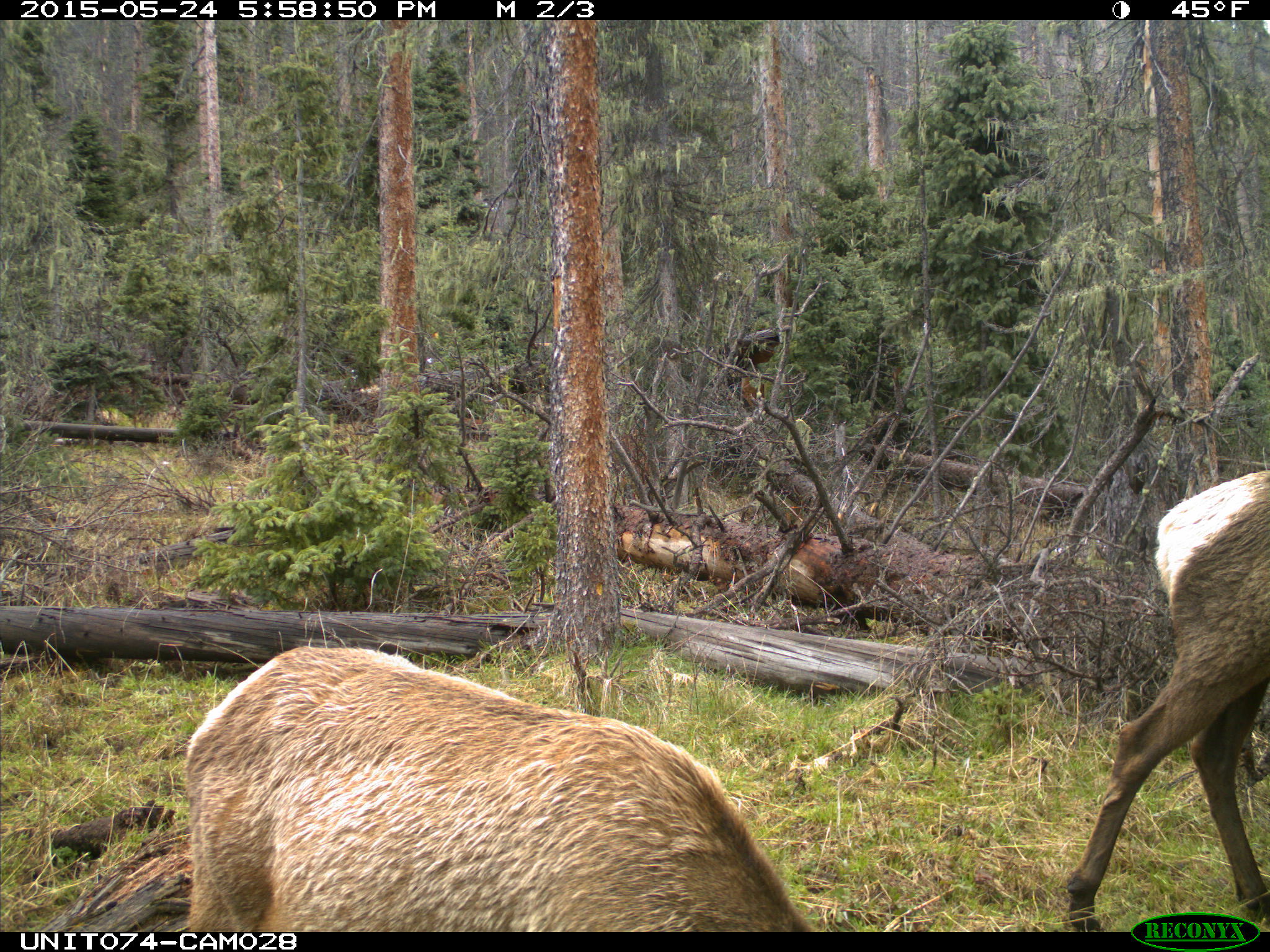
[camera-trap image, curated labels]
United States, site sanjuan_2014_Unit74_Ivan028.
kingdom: Animalia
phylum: Chordata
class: Mammalia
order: Artiodactyla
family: Cervidae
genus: Cervus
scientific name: Cervus elaphus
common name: red deer